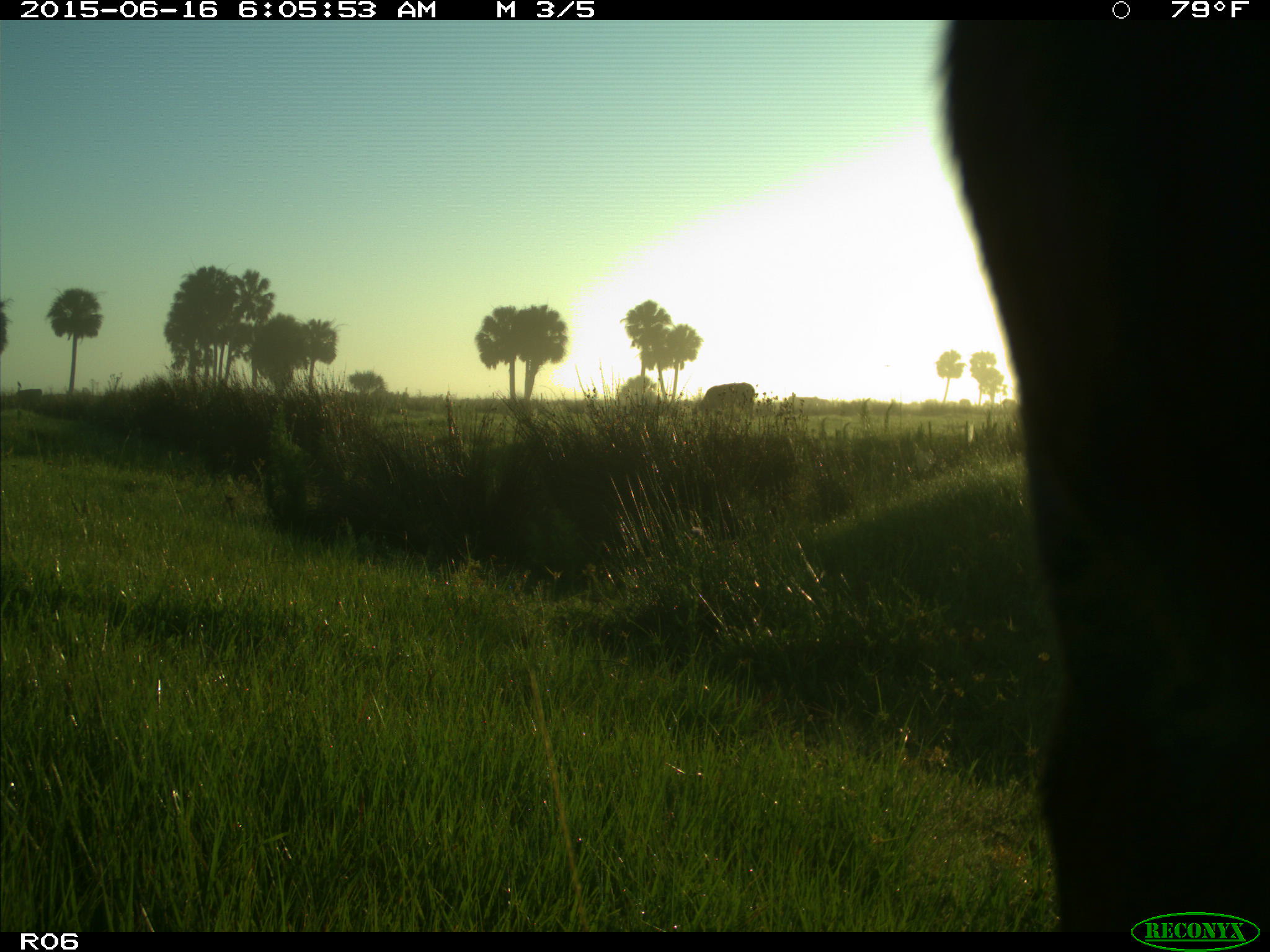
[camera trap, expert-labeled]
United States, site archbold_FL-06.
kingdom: Animalia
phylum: Chordata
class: Mammalia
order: Artiodactyla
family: Bovidae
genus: Bos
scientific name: Bos taurus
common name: domestic cow